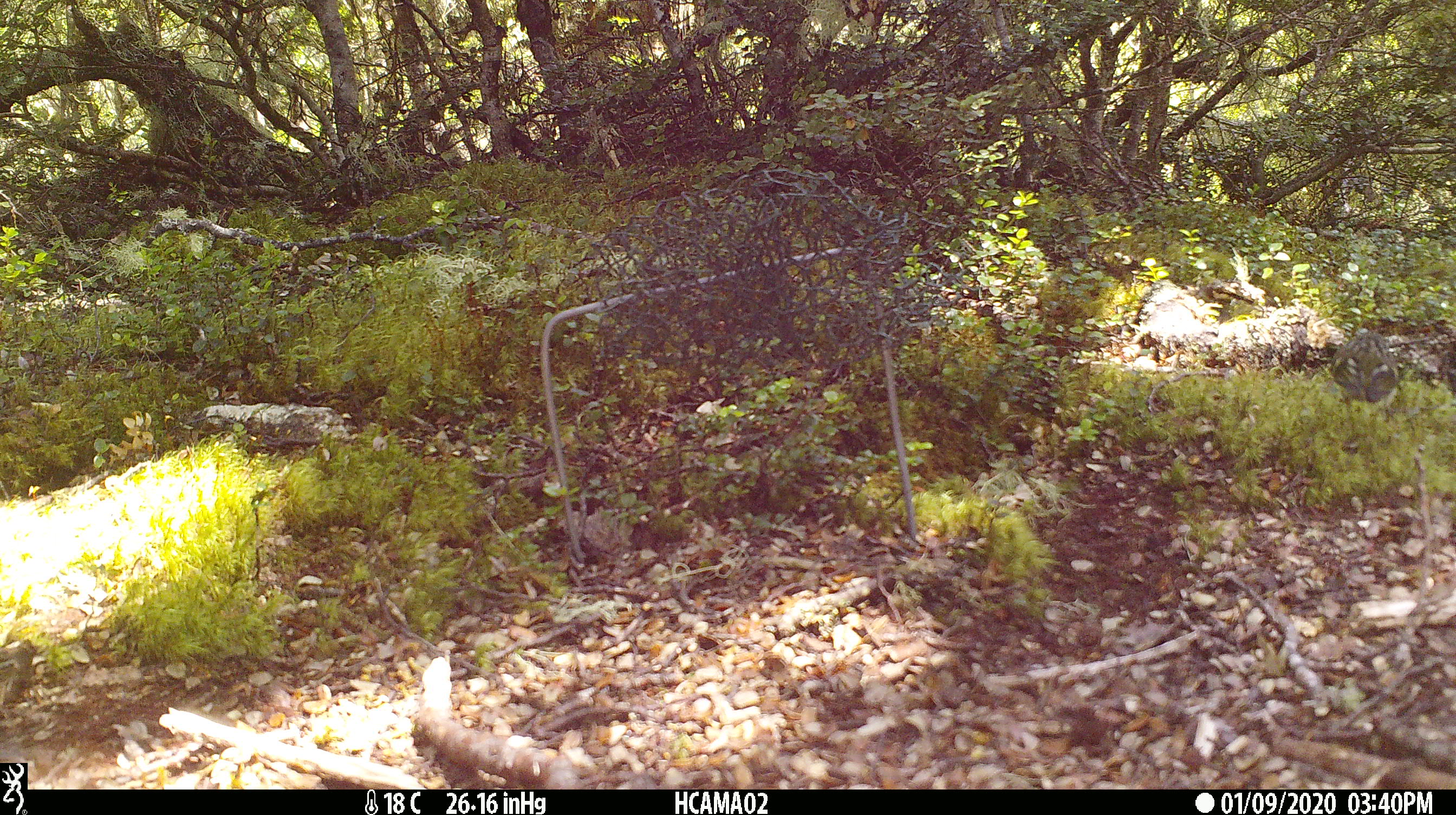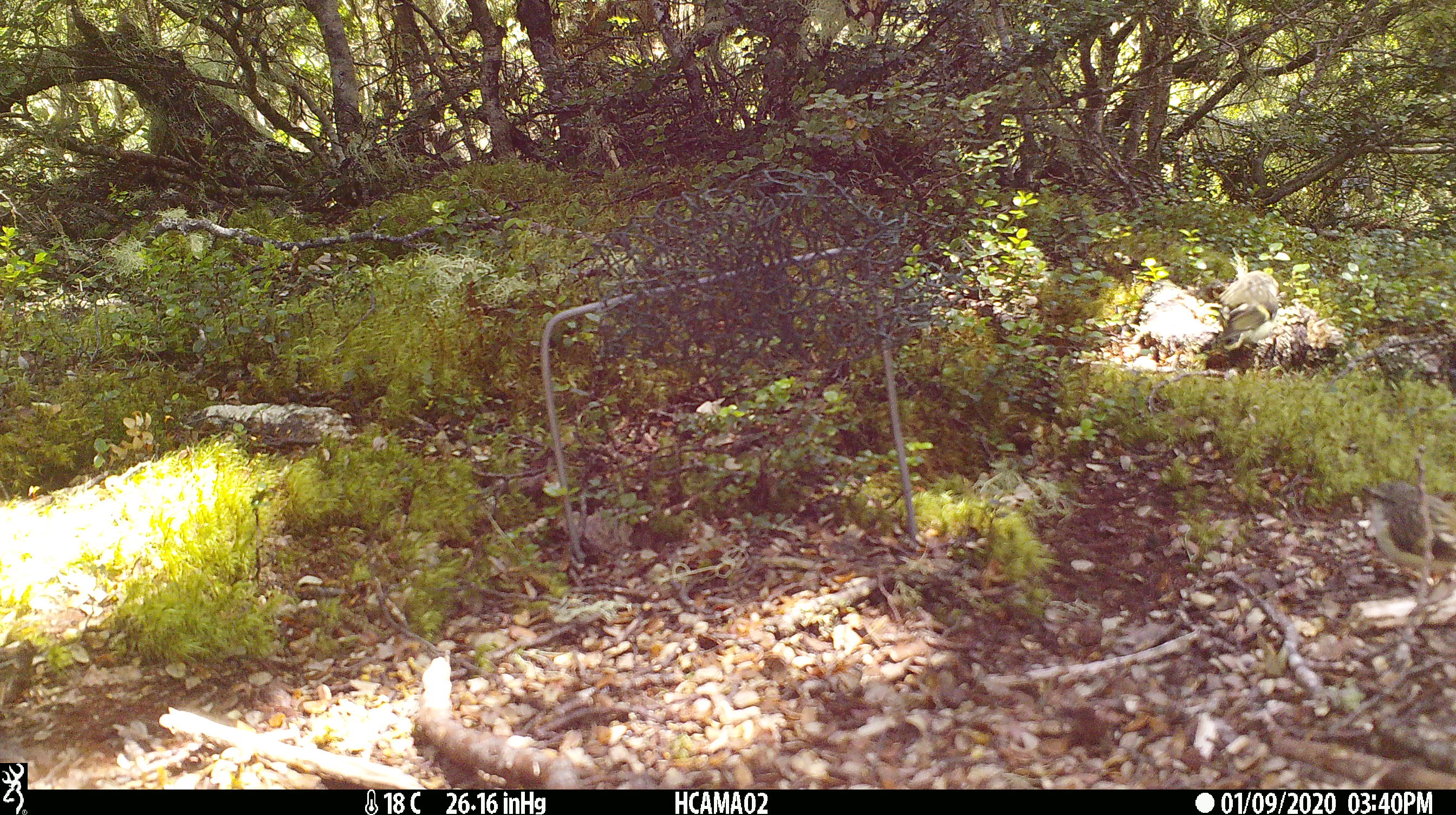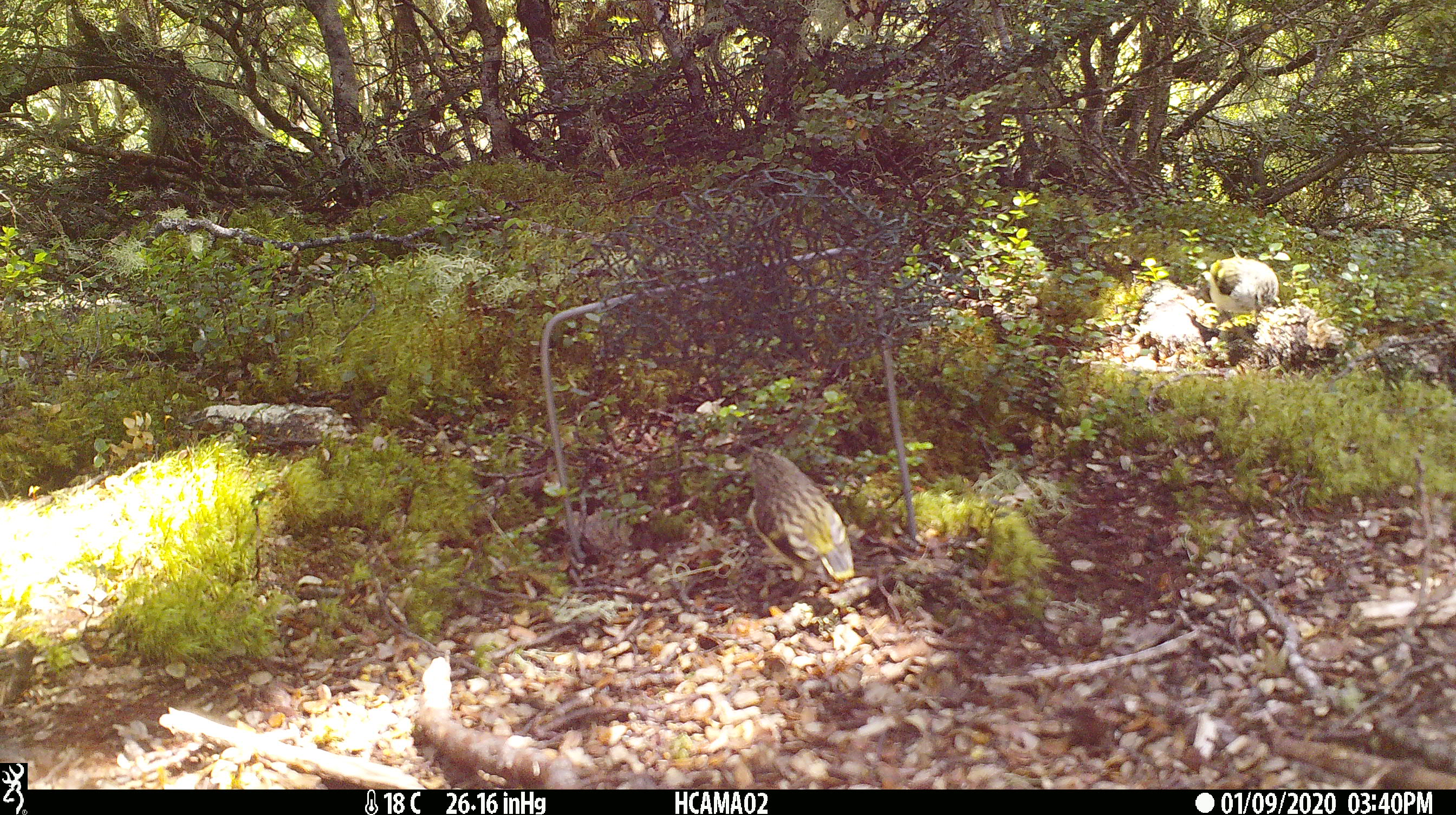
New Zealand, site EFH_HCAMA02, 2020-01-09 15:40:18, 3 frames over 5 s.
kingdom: Animalia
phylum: Chordata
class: Aves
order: Passeriformes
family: Acanthisittidae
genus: Acanthisitta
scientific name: Acanthisitta chloris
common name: rifleman